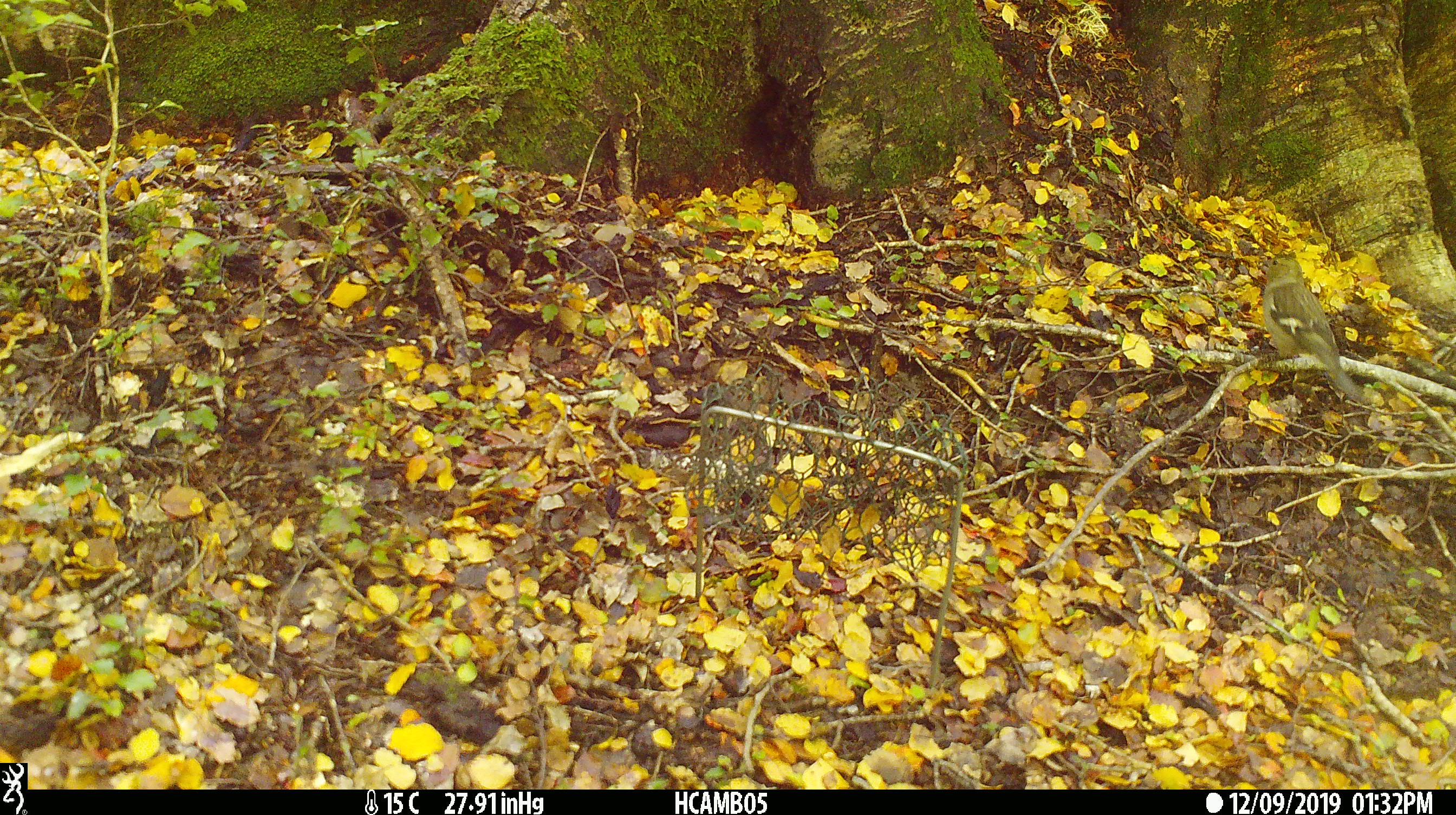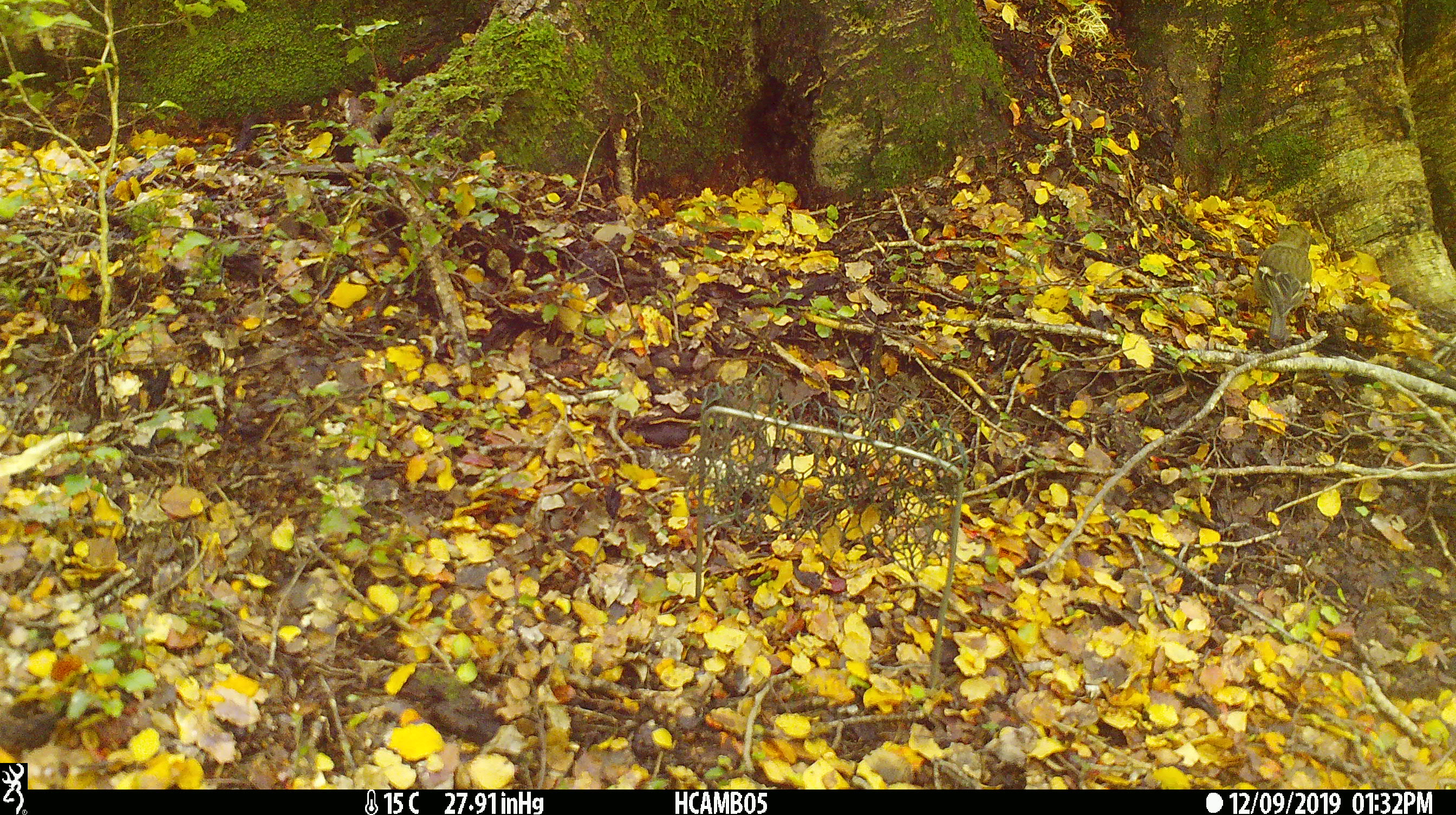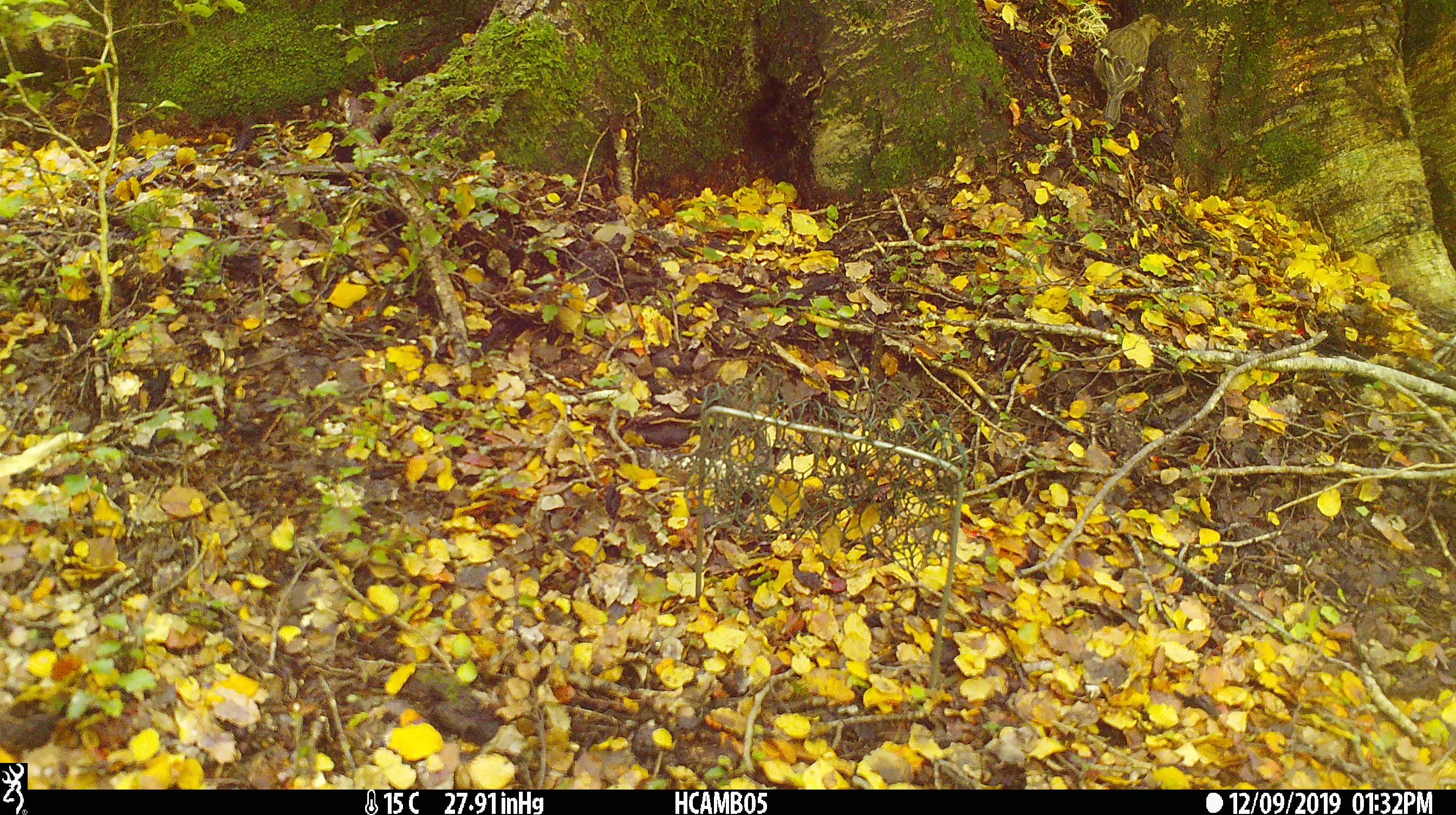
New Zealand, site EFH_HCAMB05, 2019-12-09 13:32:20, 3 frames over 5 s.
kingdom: Animalia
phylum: Chordata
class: Aves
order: Passeriformes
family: Fringillidae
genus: Fringilla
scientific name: Fringilla coelebs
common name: common chaffinch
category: chaffinch